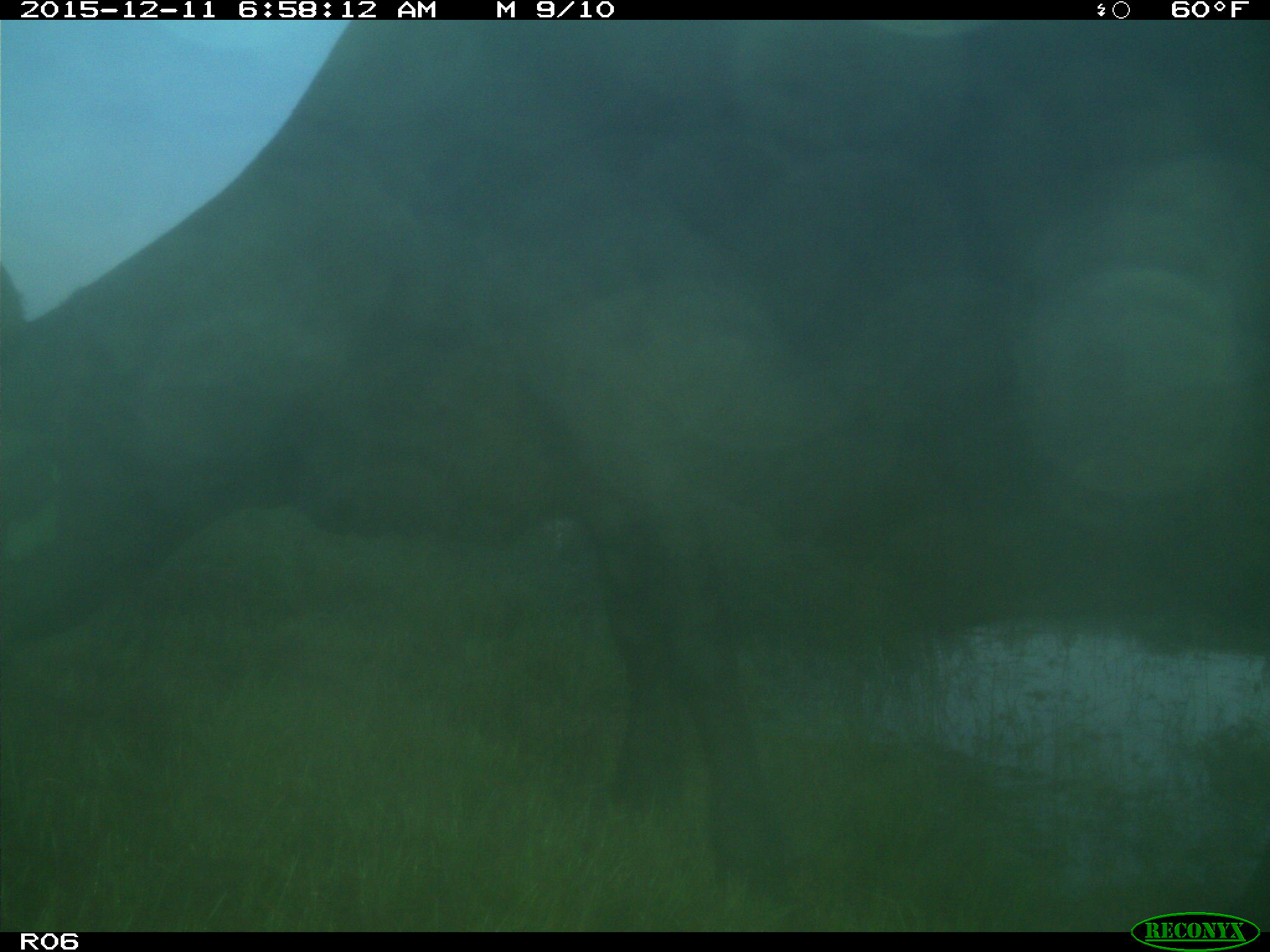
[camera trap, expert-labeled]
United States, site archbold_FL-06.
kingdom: Animalia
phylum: Chordata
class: Mammalia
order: Artiodactyla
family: Bovidae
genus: Bos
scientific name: Bos taurus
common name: domestic cow